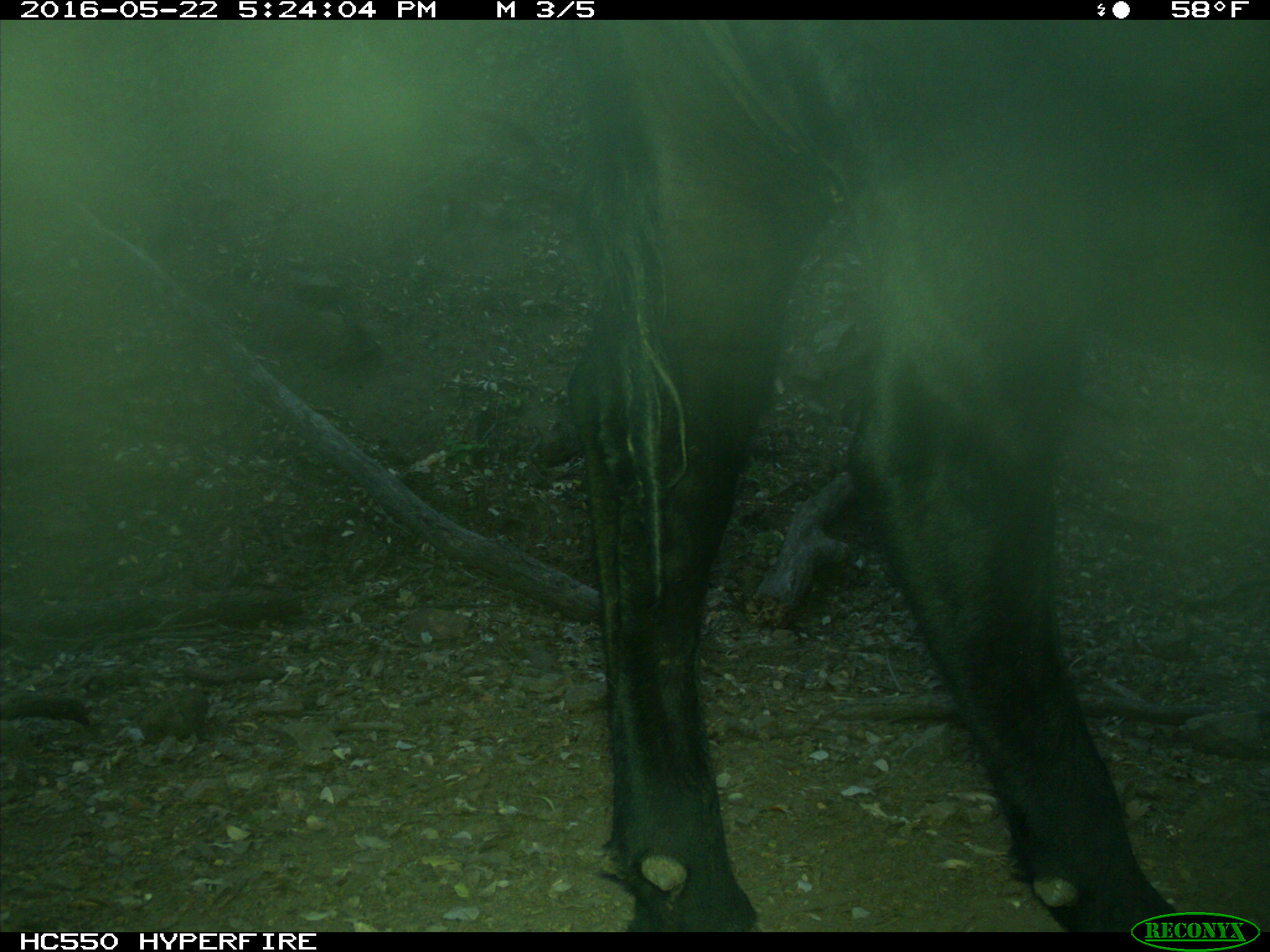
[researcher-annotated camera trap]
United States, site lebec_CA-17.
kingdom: Animalia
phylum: Chordata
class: Mammalia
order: Artiodactyla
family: Bovidae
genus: Bos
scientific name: Bos taurus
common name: domestic cow